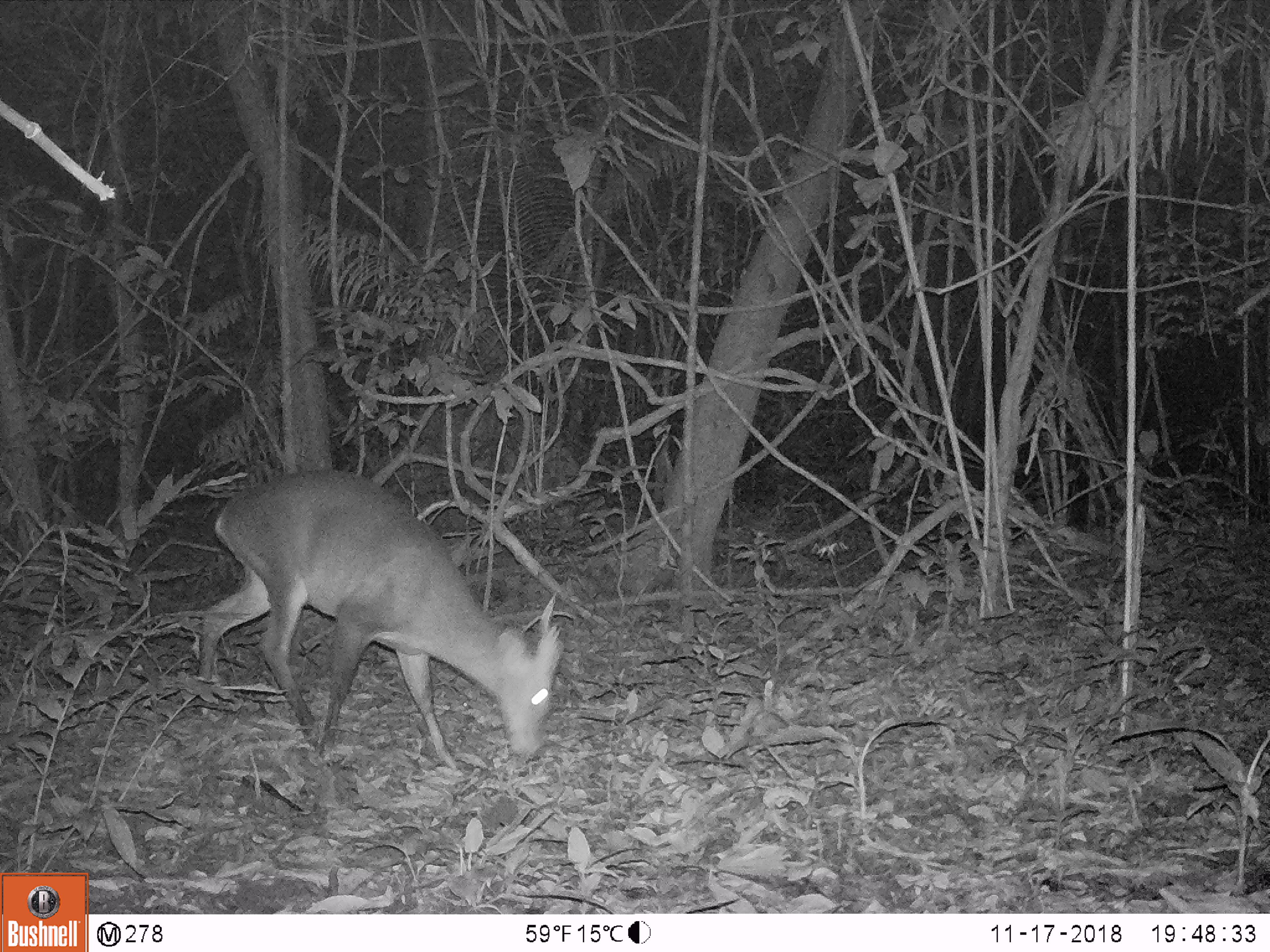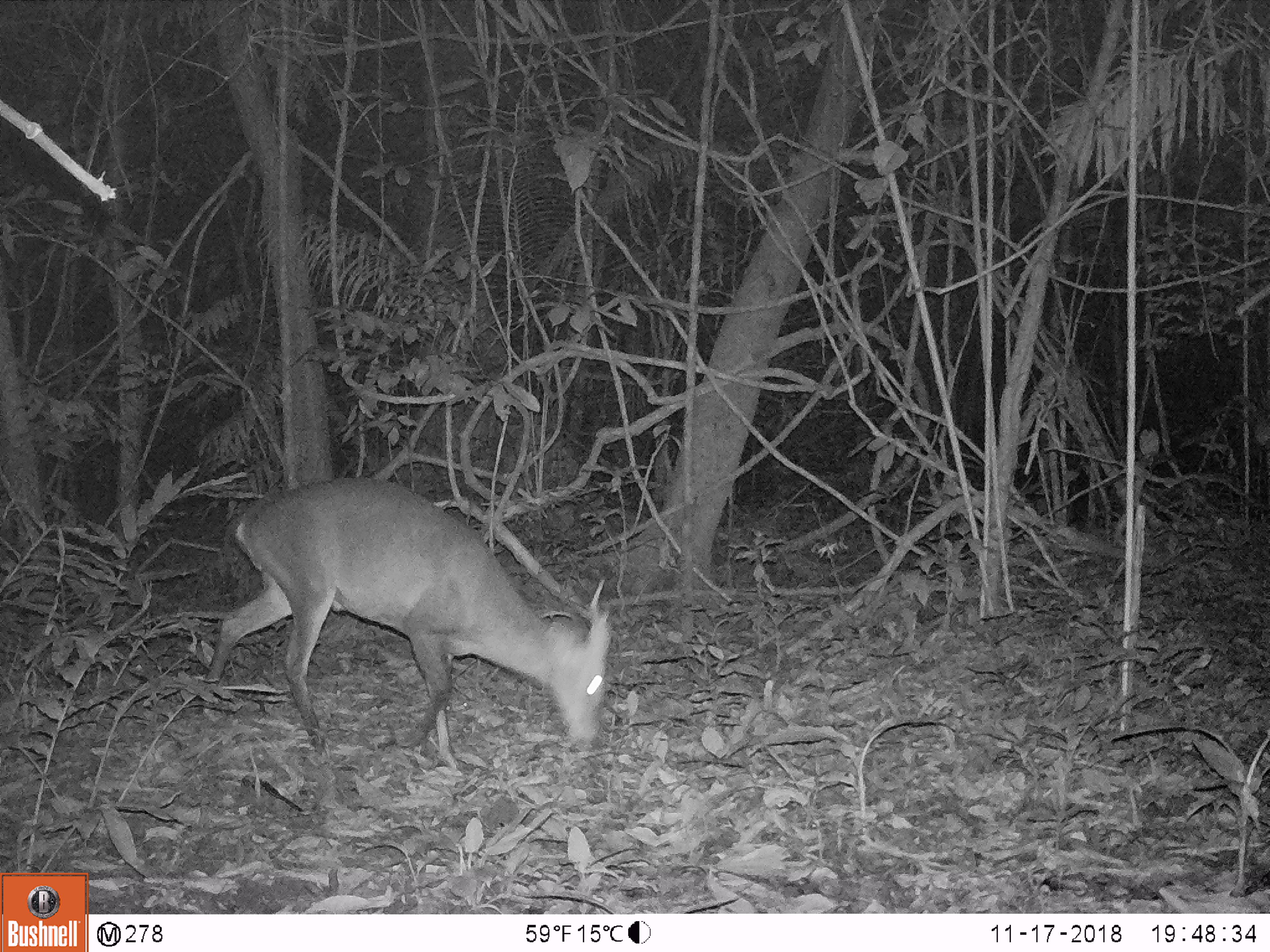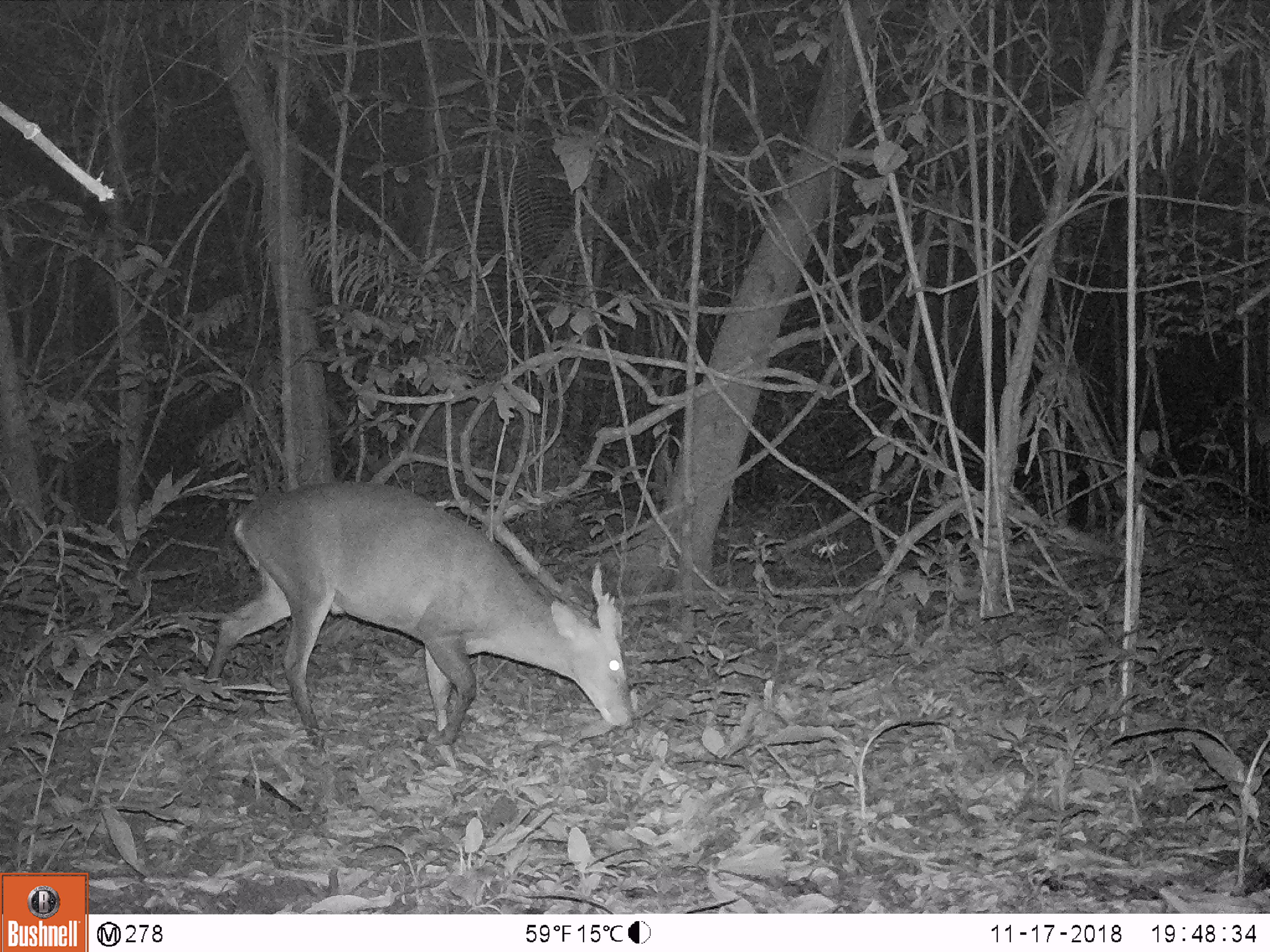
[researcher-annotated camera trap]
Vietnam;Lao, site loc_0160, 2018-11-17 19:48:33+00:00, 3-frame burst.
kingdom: Animalia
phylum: Chordata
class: Mammalia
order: Artiodactyla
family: Cervidae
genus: Muntiacus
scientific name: Muntiacus vuquangensis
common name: large-antlered muntjac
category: large antlered muntjac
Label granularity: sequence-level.